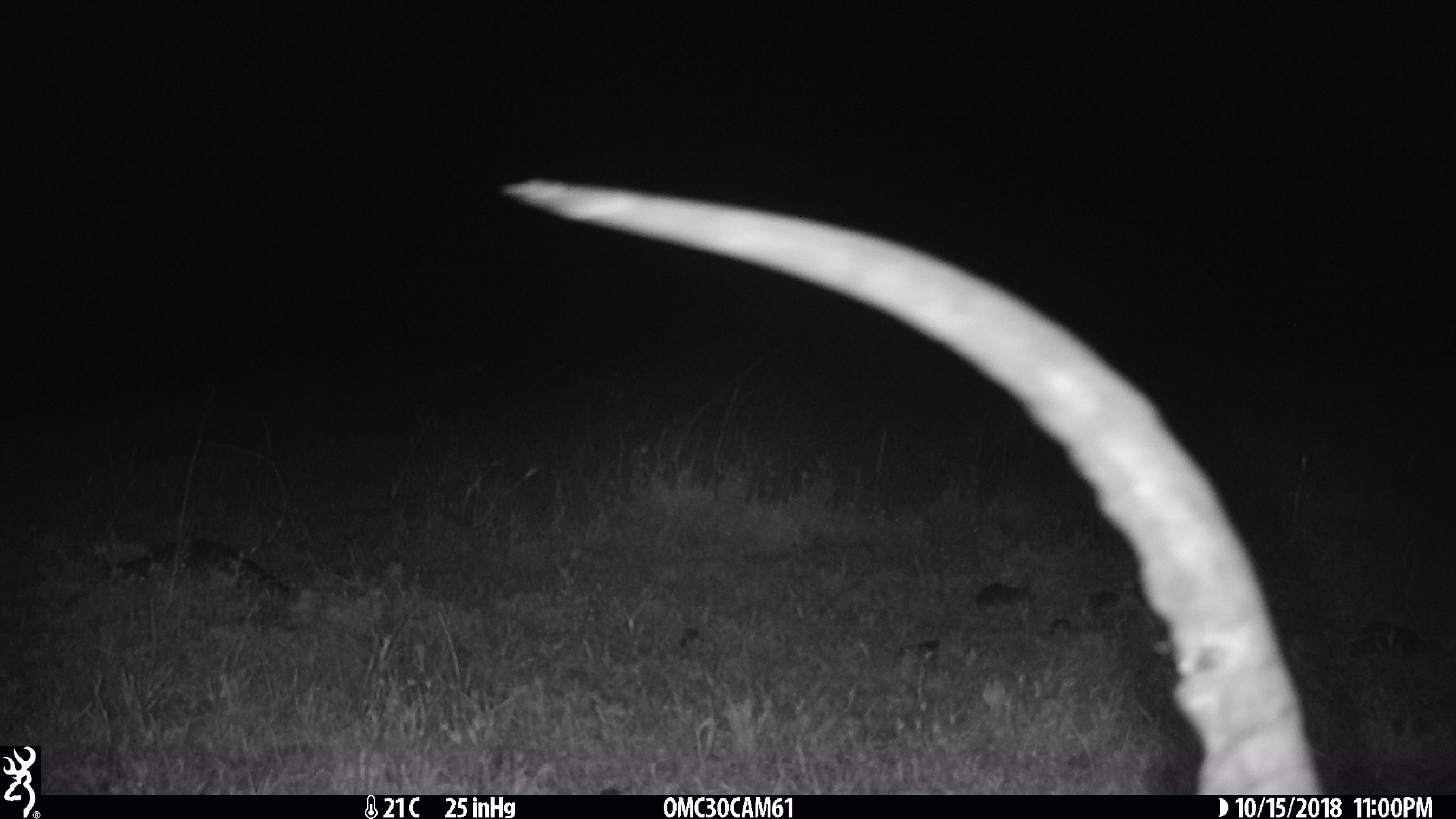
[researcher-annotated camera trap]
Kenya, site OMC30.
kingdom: Animalia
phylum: Chordata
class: Mammalia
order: Artiodactyla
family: Bovidae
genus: Aepyceros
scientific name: Aepyceros melampus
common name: impala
Impala (Aepyceros melampus).